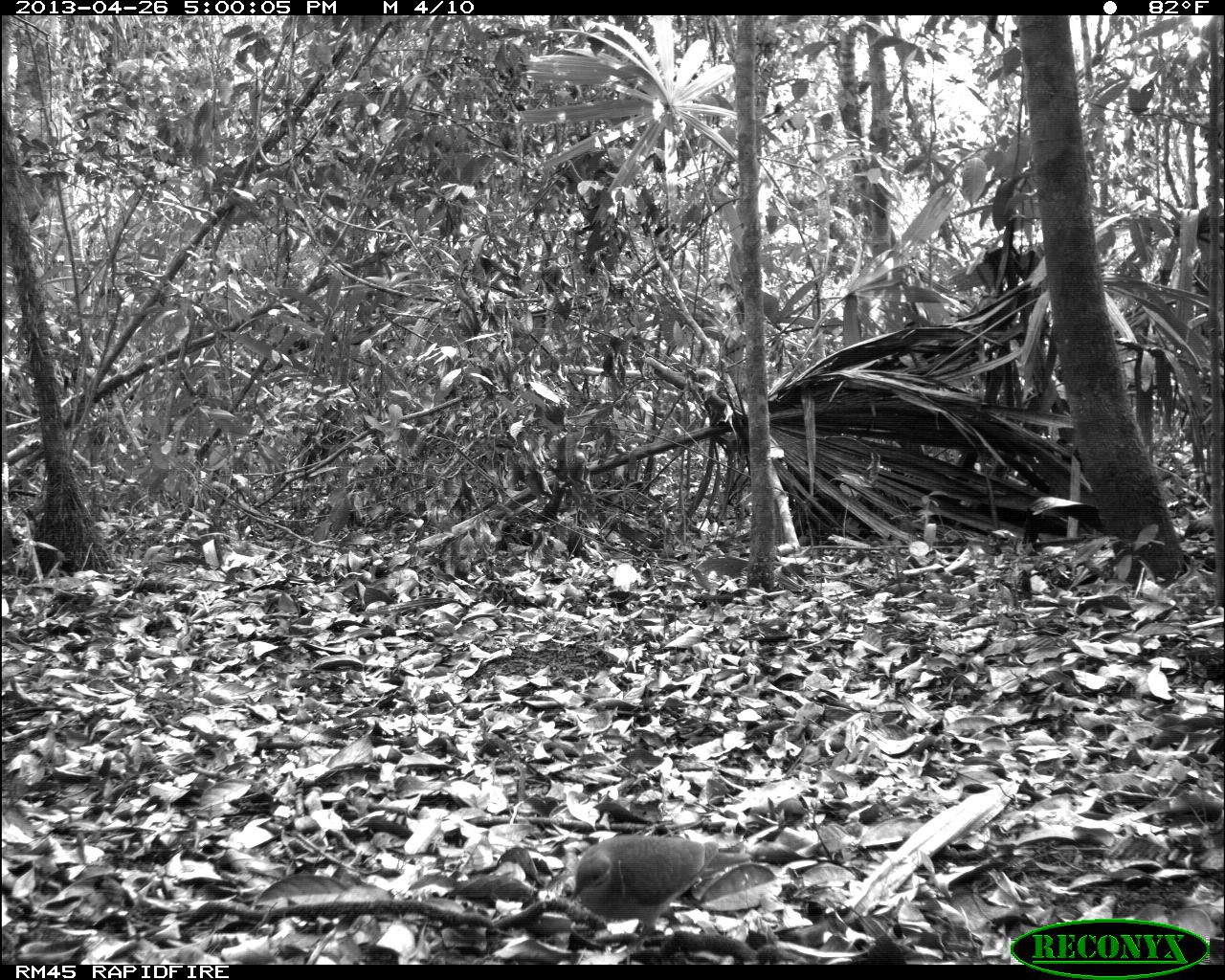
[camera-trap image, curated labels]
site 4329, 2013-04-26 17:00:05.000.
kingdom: Animalia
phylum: Chordata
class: Aves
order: Columbiformes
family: Columbidae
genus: Geotrygon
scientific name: Geotrygon montana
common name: ruddy quail-dove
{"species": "Geotrygon montana (ruddy quail-dove)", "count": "1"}